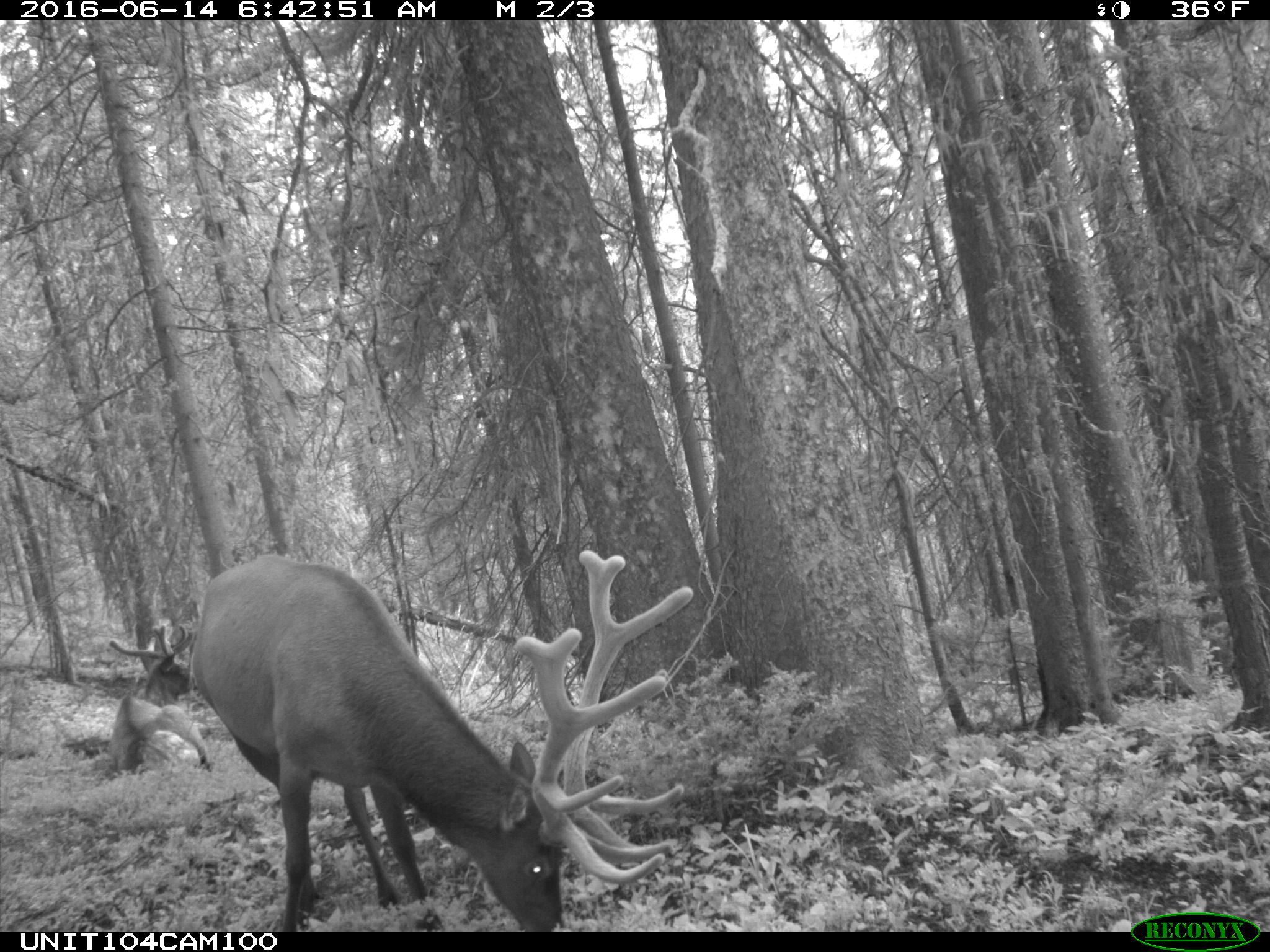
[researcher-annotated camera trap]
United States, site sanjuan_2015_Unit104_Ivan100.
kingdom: Animalia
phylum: Chordata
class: Mammalia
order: Artiodactyla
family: Cervidae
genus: Cervus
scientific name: Cervus elaphus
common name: red deer